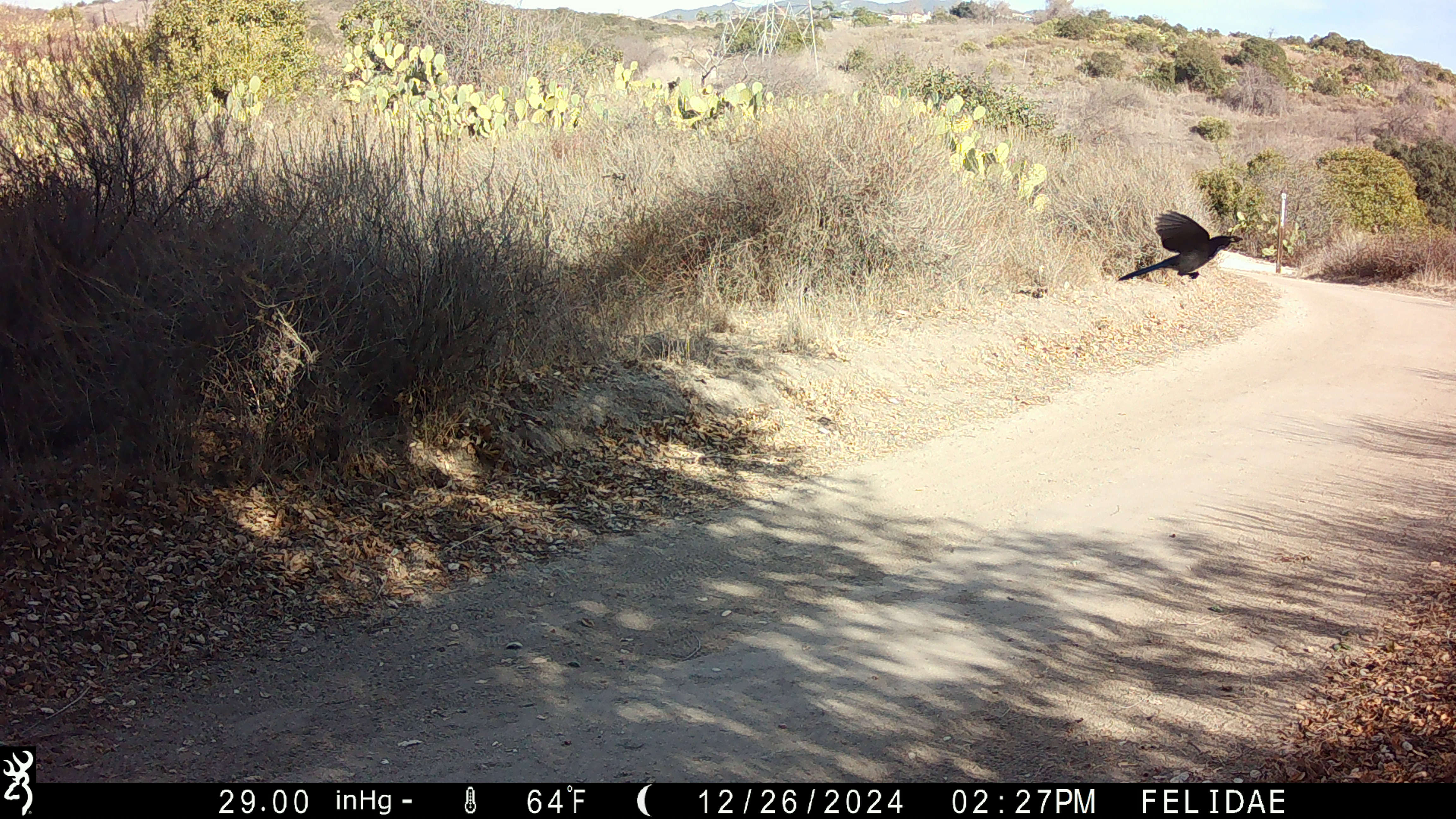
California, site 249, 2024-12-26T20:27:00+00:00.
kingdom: Animalia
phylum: Chordata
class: Aves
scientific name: Aves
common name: bird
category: unknown bird